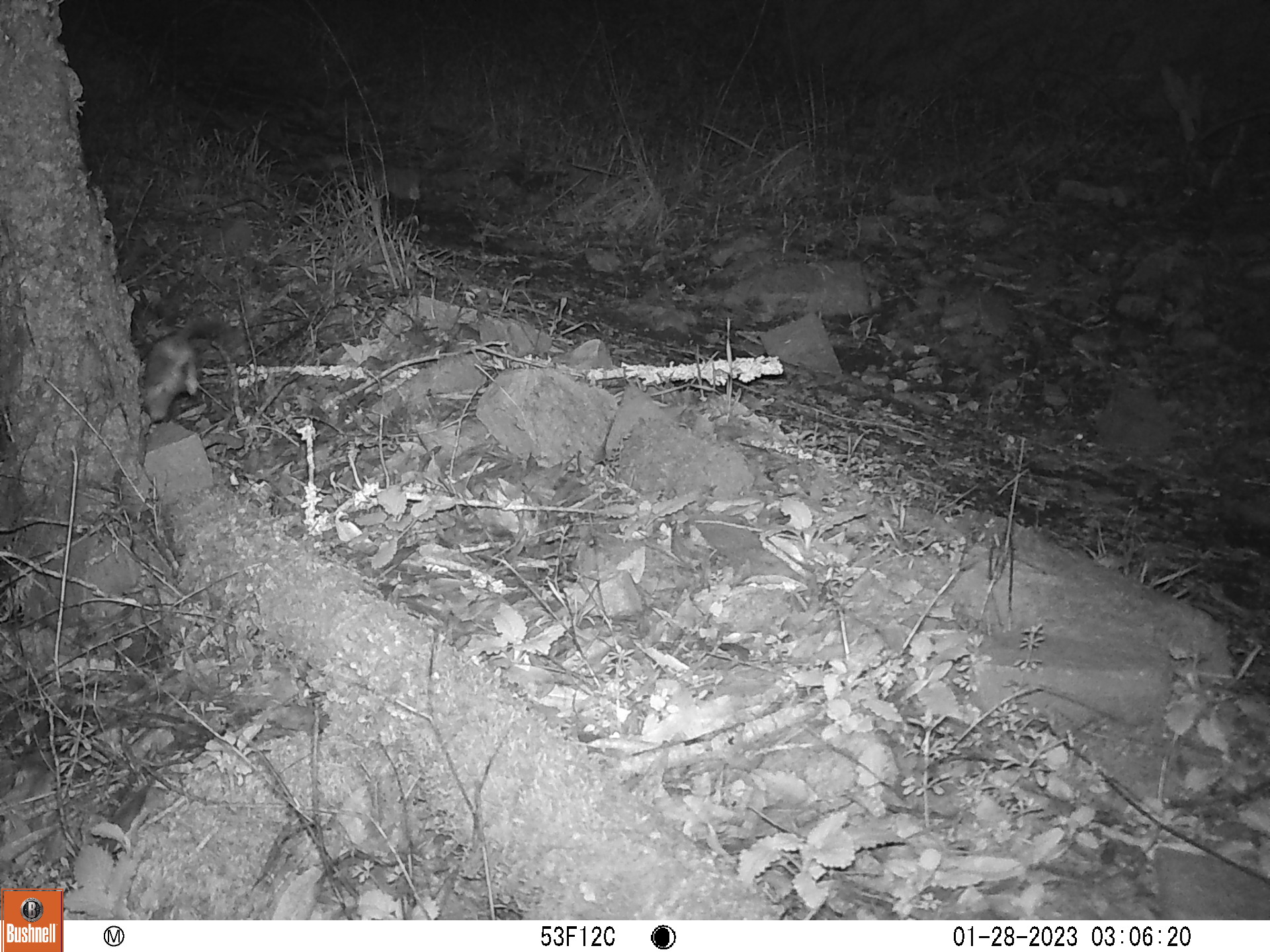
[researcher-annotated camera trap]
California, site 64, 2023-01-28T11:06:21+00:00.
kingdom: Animalia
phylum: Chordata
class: Mammalia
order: Rodentia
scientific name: Rodentia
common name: mouse or rat